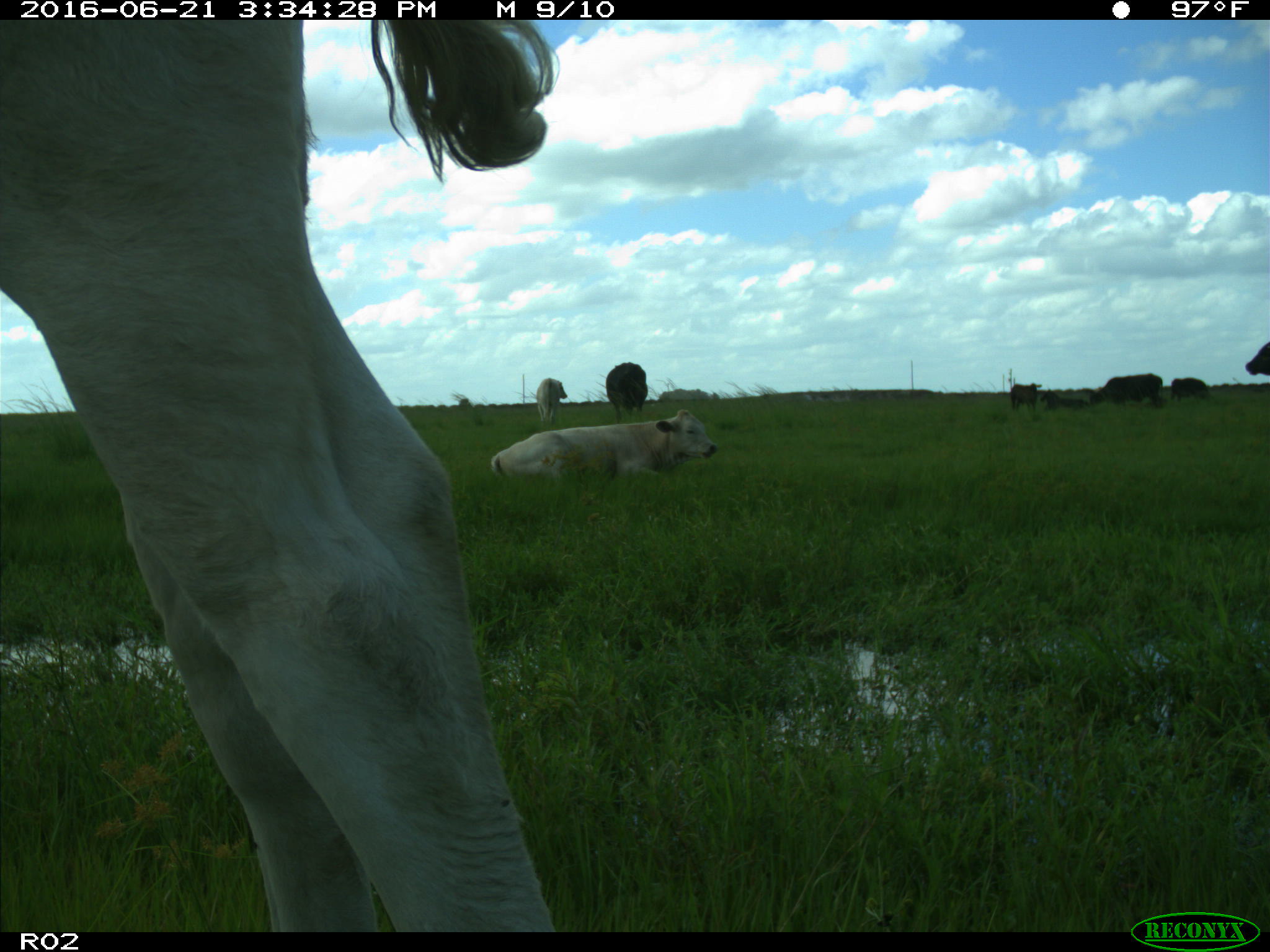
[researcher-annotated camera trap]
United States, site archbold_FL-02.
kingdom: Animalia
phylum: Chordata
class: Mammalia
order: Artiodactyla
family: Bovidae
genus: Bos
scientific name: Bos taurus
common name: domestic cow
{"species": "Bos taurus (domestic cow)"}